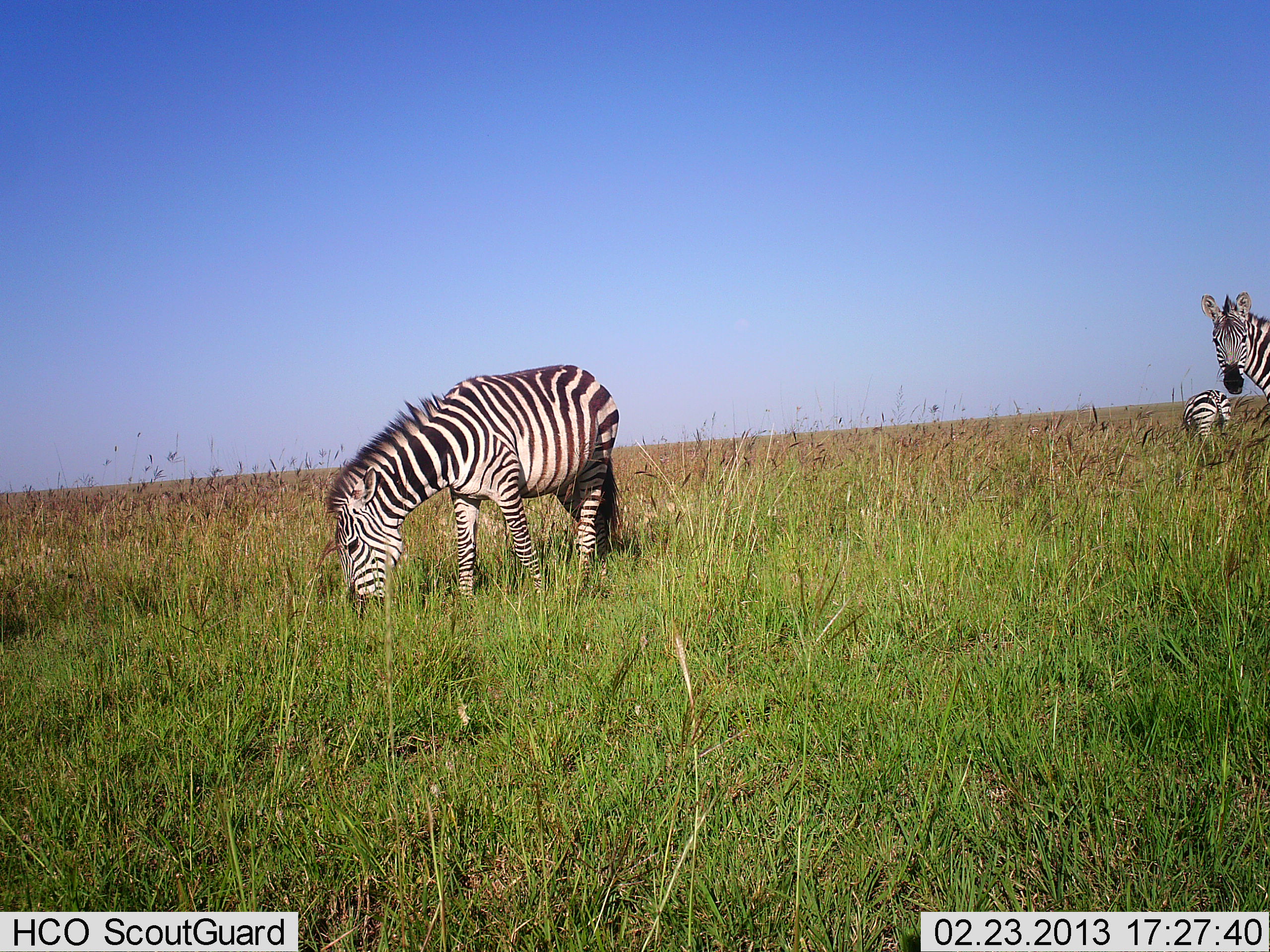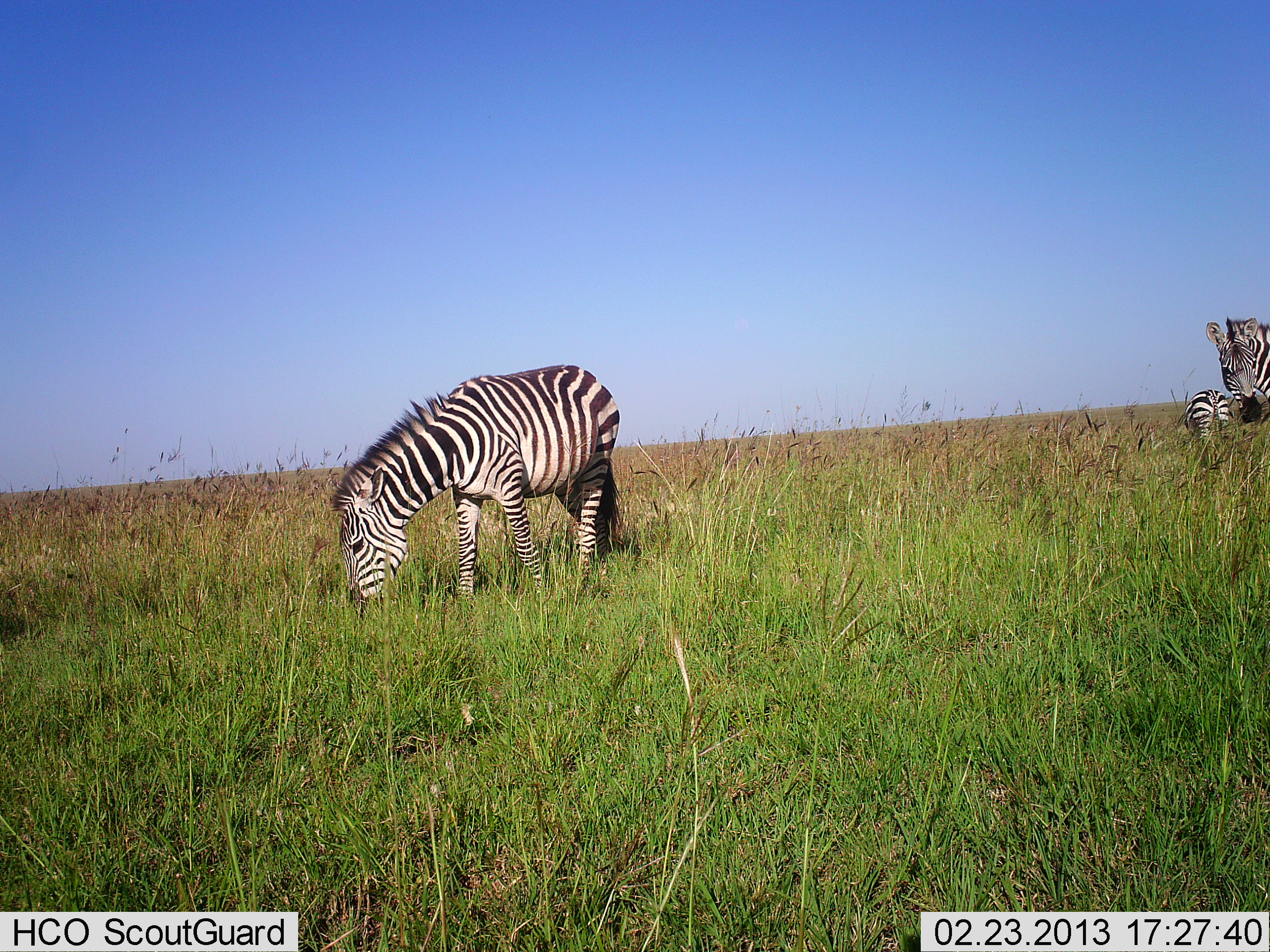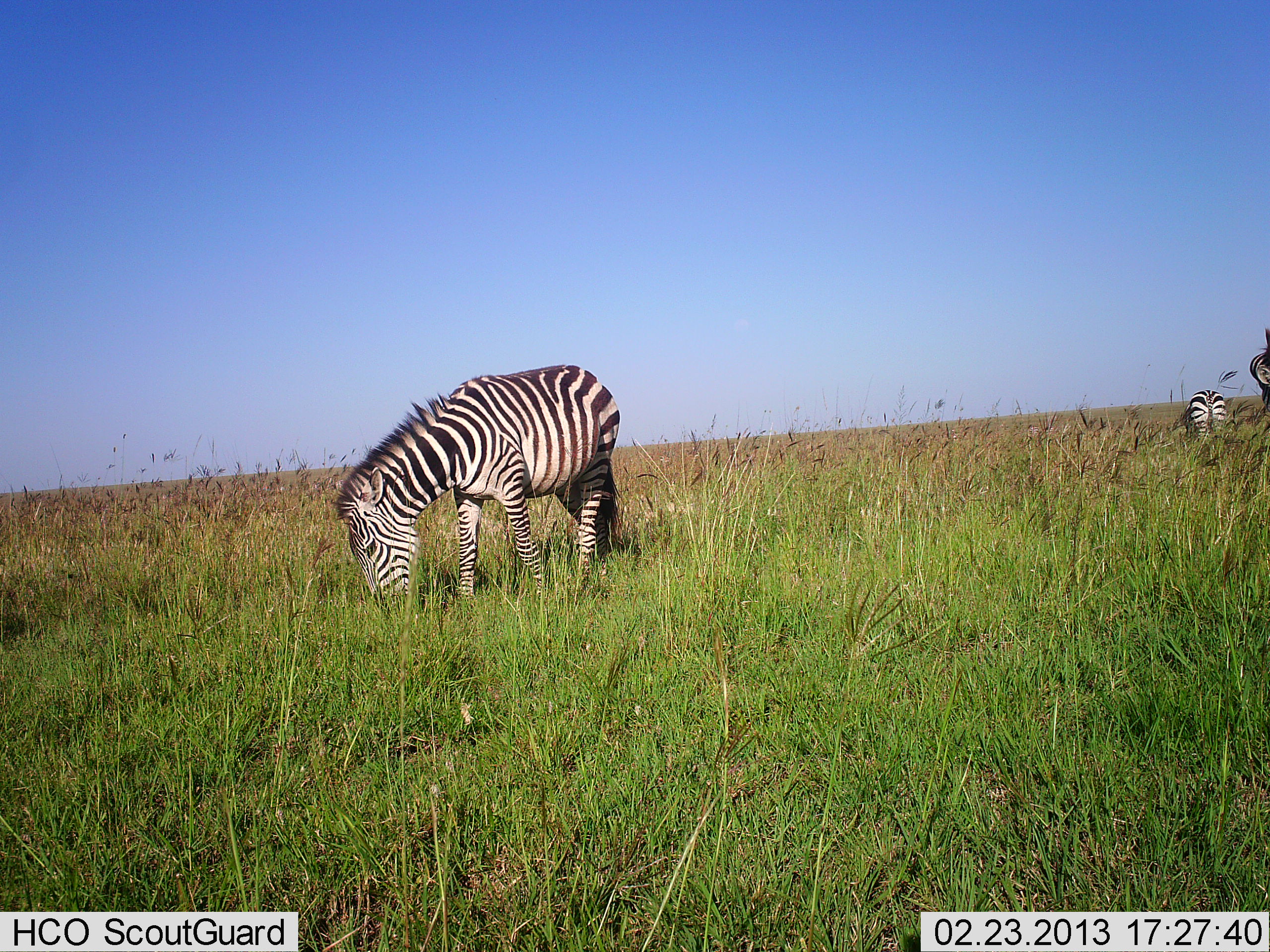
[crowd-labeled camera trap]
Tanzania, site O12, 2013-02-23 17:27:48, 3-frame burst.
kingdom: Animalia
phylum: Chordata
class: Mammalia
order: Perissodactyla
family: Equidae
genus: Equus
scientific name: Equus quagga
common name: plains zebra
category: zebra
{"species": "zebra (plains zebra) (Equus quagga)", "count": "3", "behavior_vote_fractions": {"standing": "52%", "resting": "4%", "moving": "9%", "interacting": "0%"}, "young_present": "22%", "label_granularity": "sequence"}